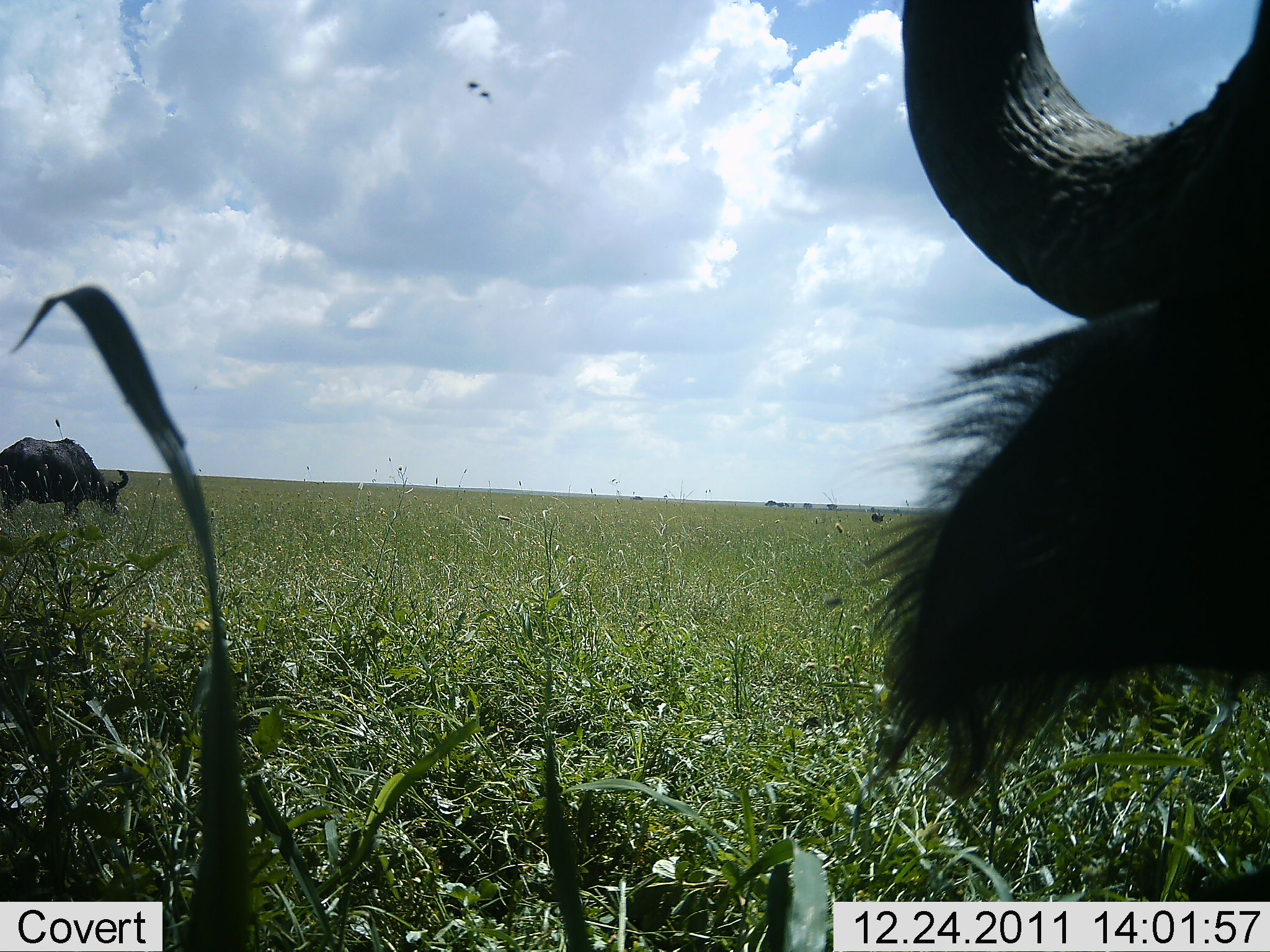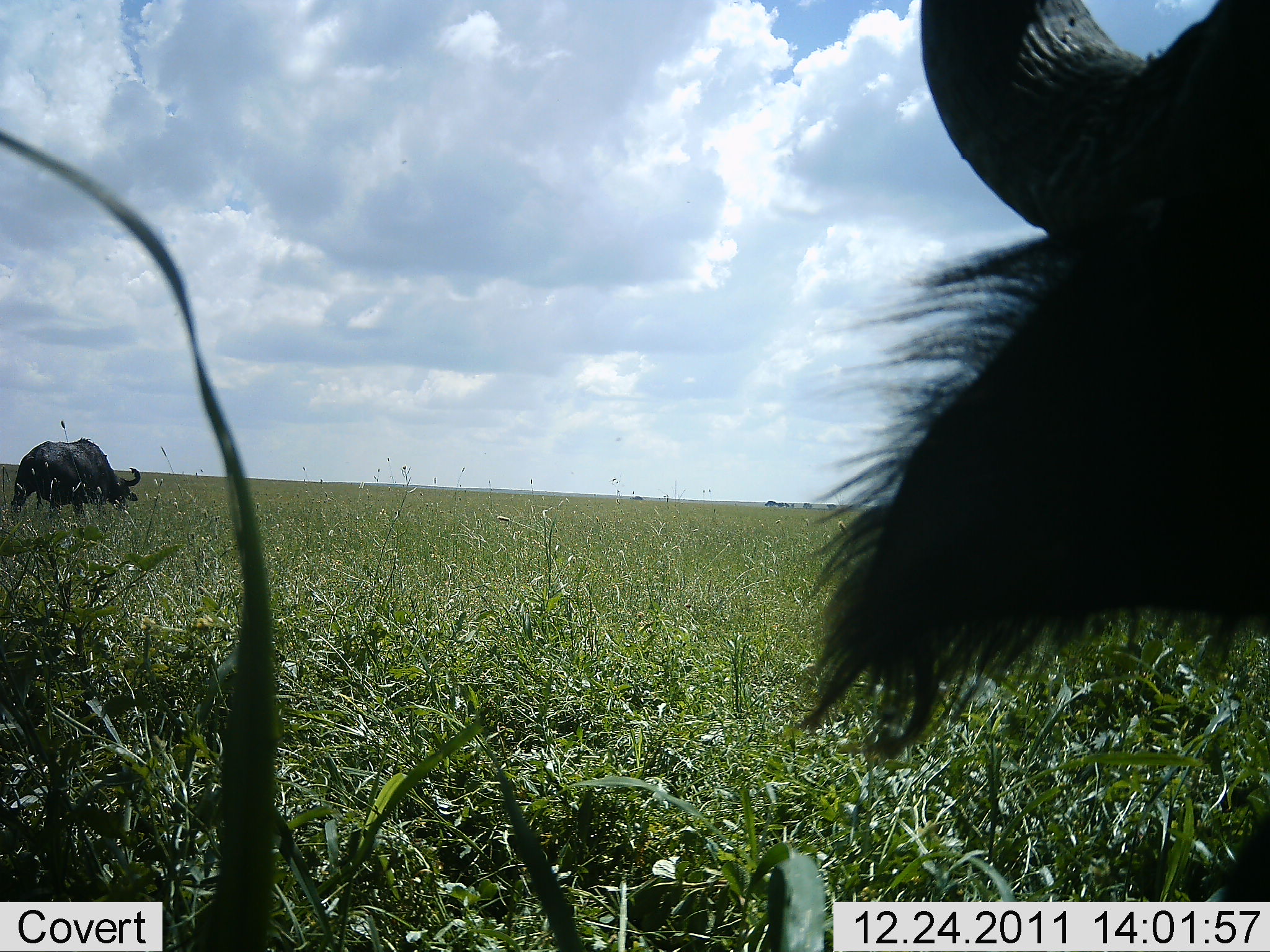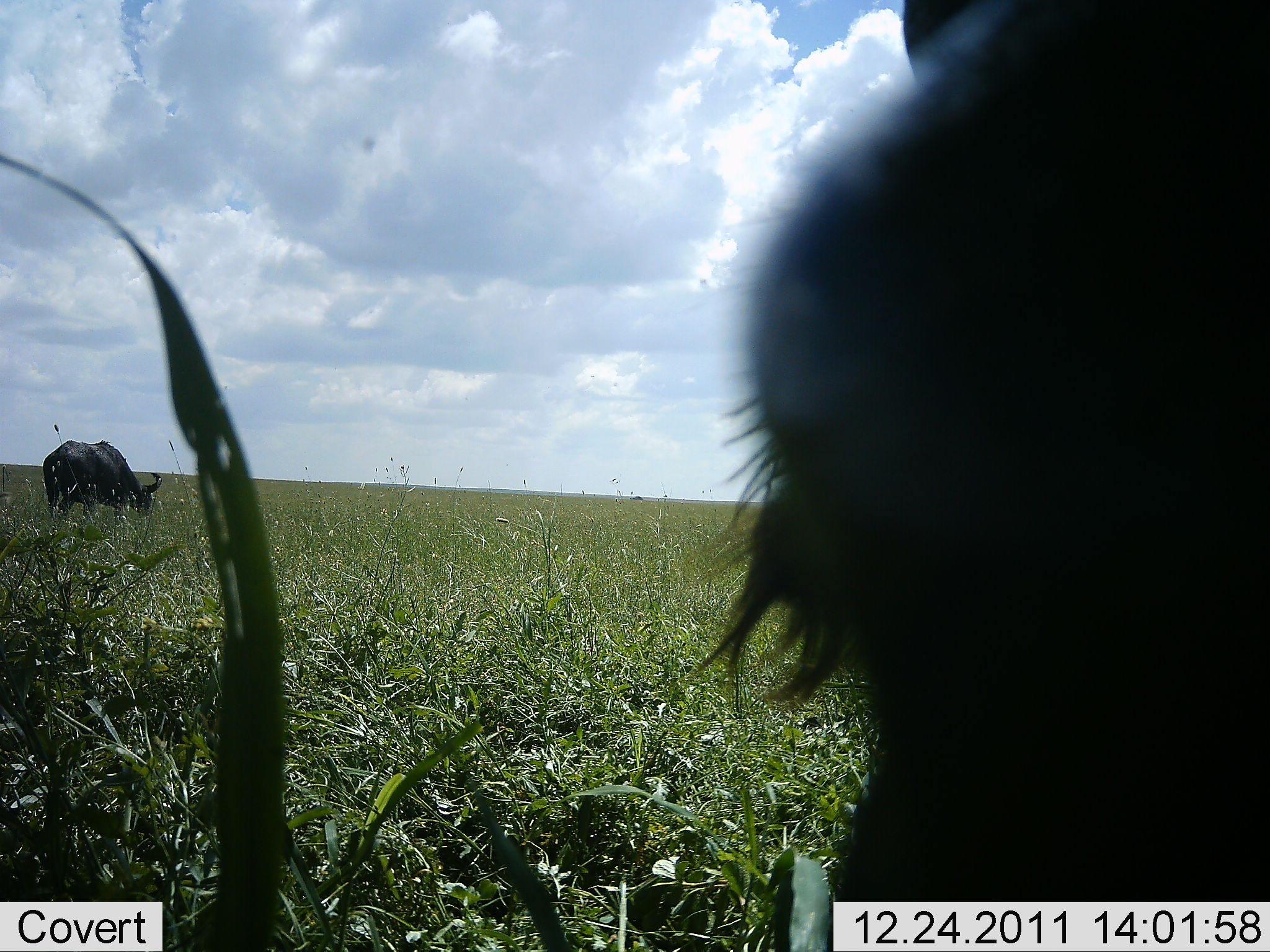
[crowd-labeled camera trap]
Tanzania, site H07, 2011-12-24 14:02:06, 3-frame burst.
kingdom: Animalia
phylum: Chordata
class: Mammalia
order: Artiodactyla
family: Bovidae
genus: Syncerus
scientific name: Syncerus caffer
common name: cape buffalo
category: buffalo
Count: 2.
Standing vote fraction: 47%.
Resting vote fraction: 7%.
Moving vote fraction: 47%.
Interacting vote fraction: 0%.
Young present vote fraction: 0%.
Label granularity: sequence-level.